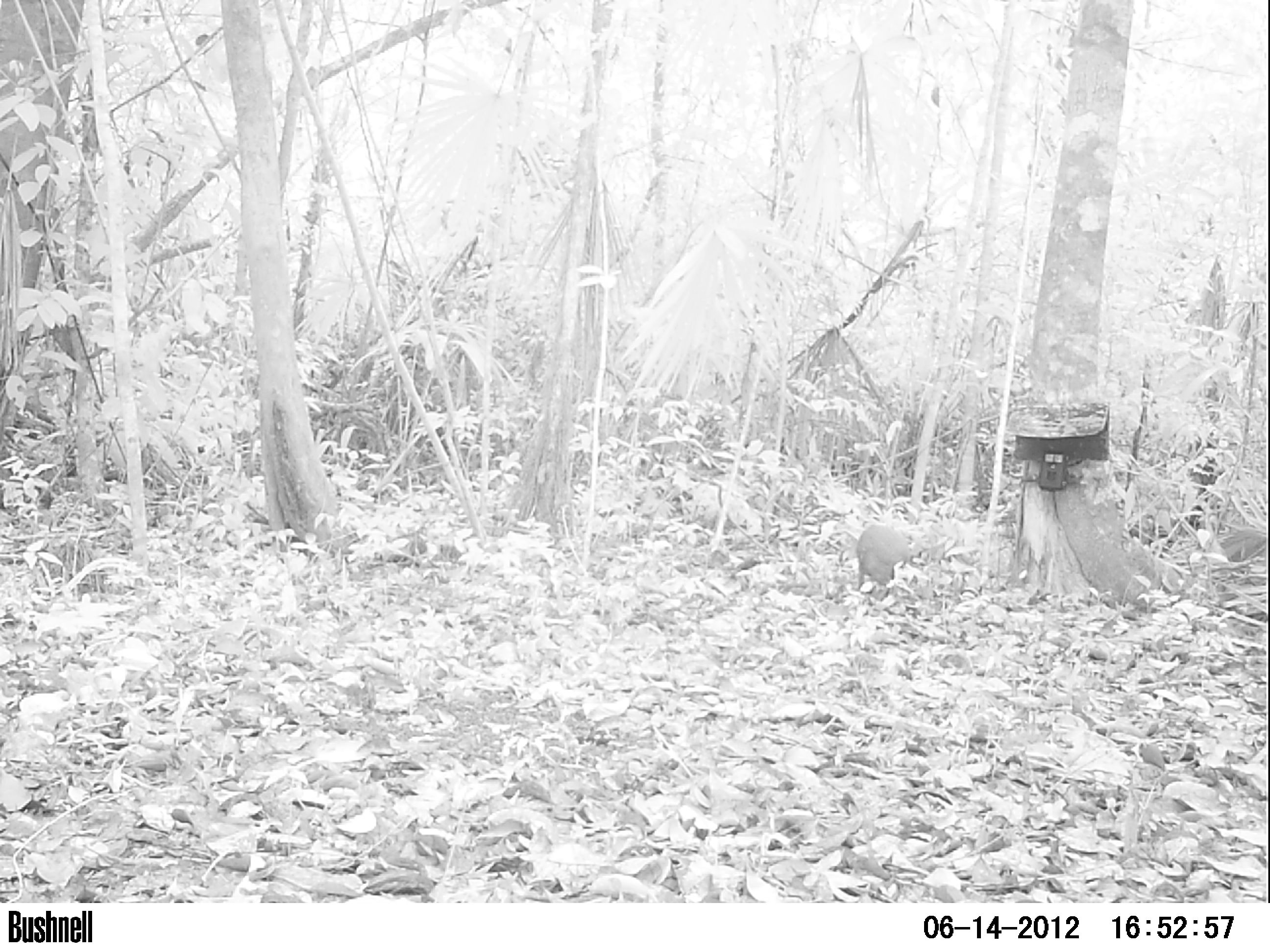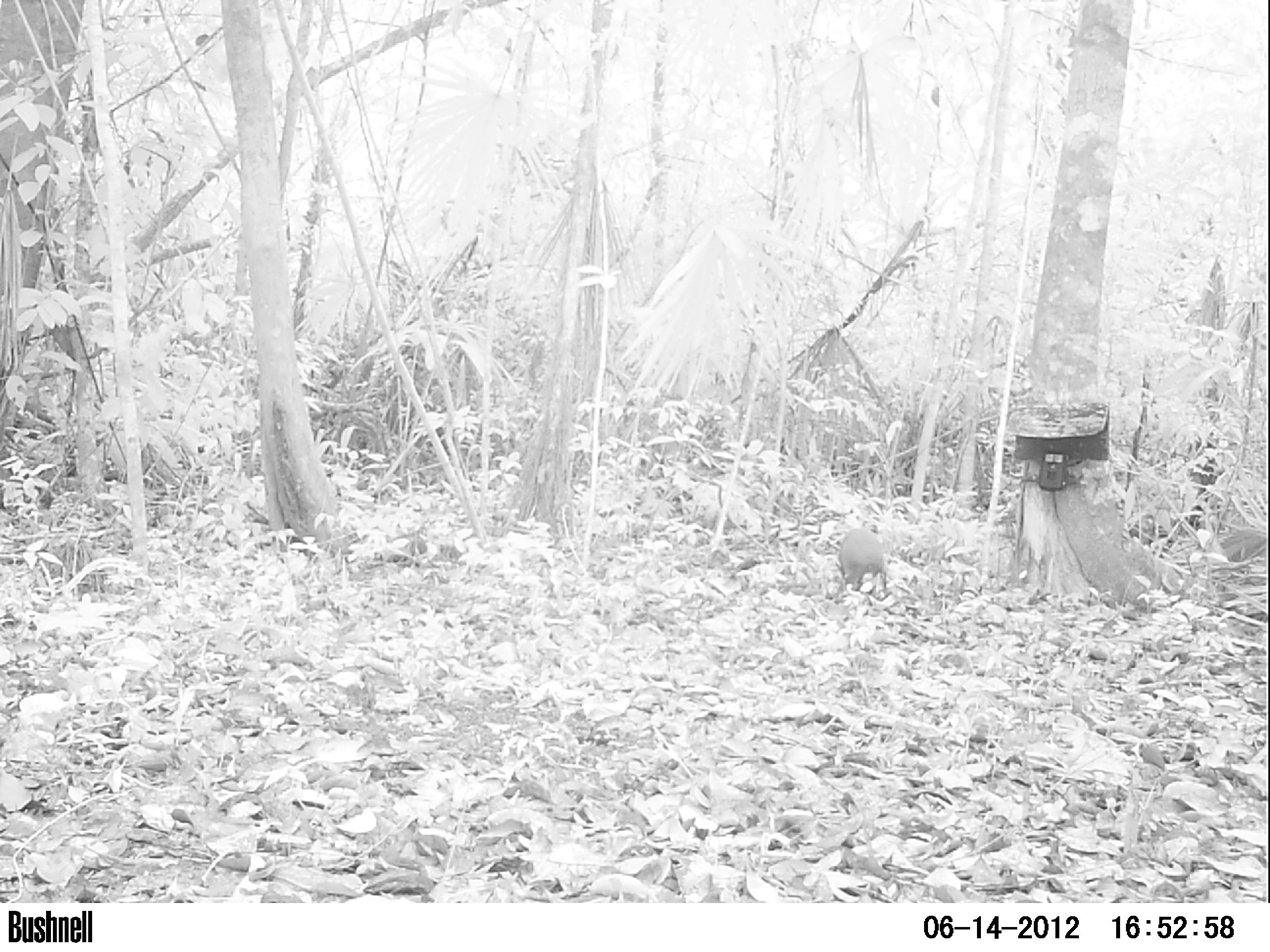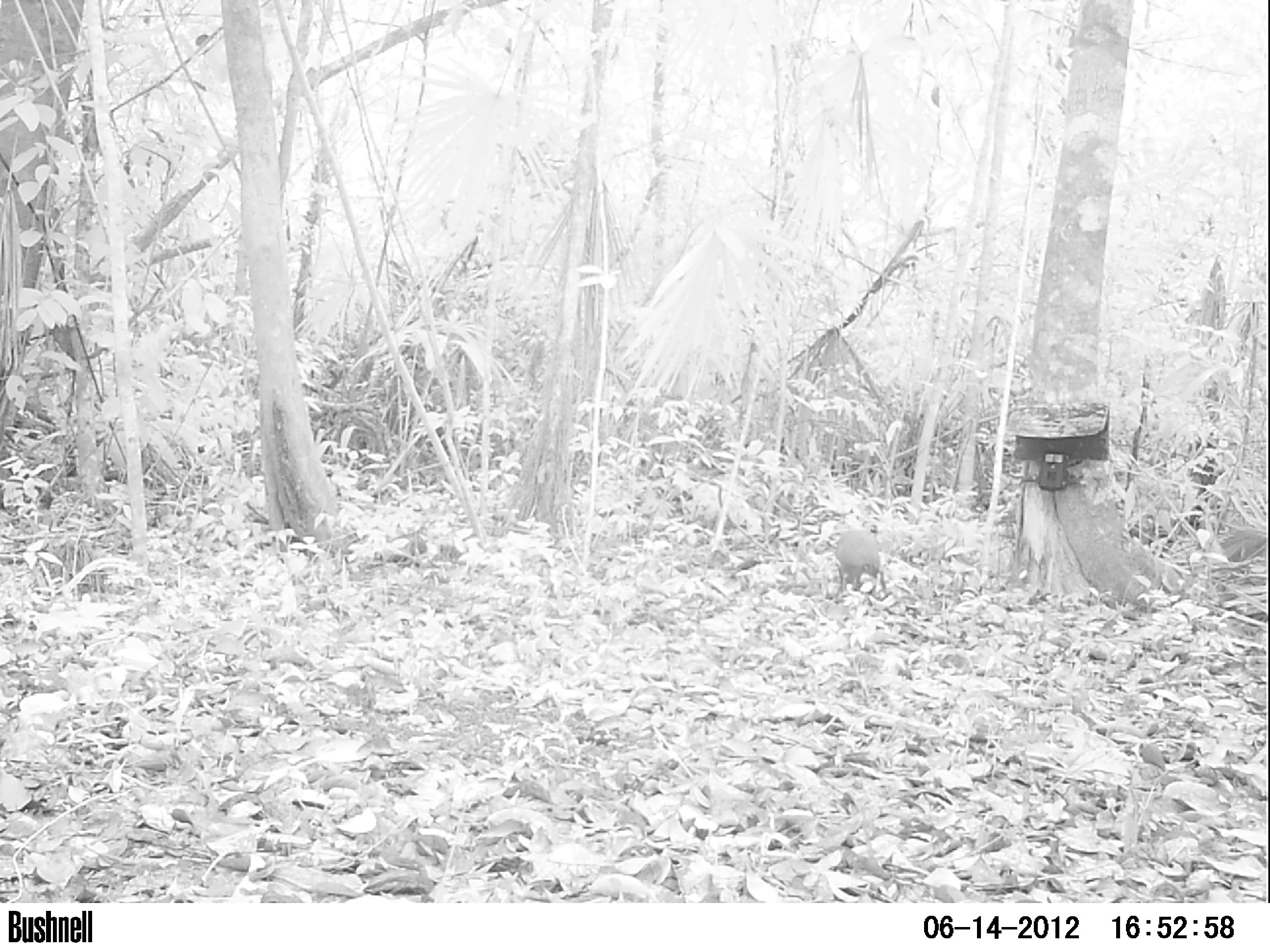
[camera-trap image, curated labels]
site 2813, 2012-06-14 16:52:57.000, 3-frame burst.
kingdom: Animalia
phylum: Chordata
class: Mammalia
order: Rodentia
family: Dasyproctidae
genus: Dasyprocta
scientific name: Dasyprocta punctata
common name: central american agouti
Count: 1.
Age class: adult.